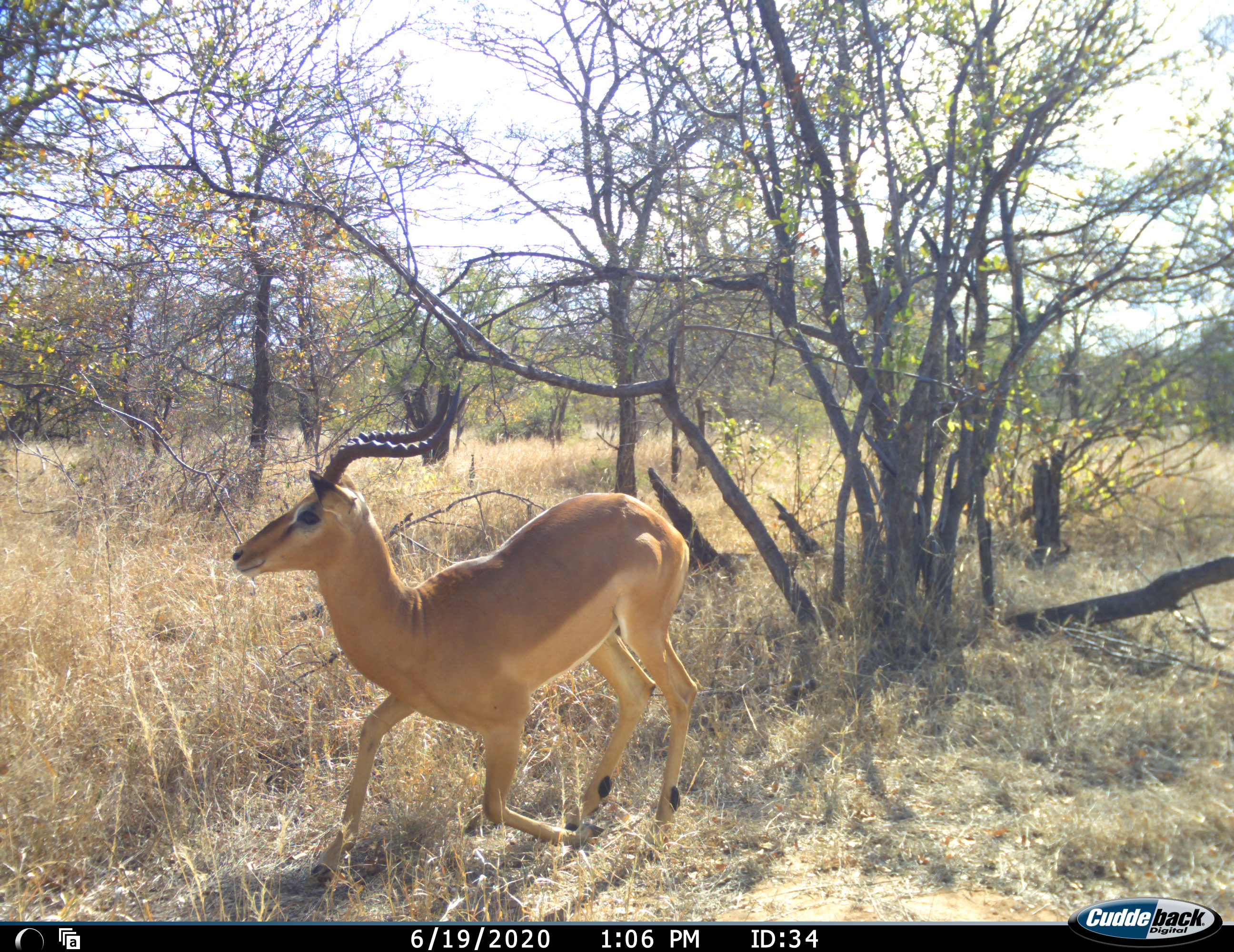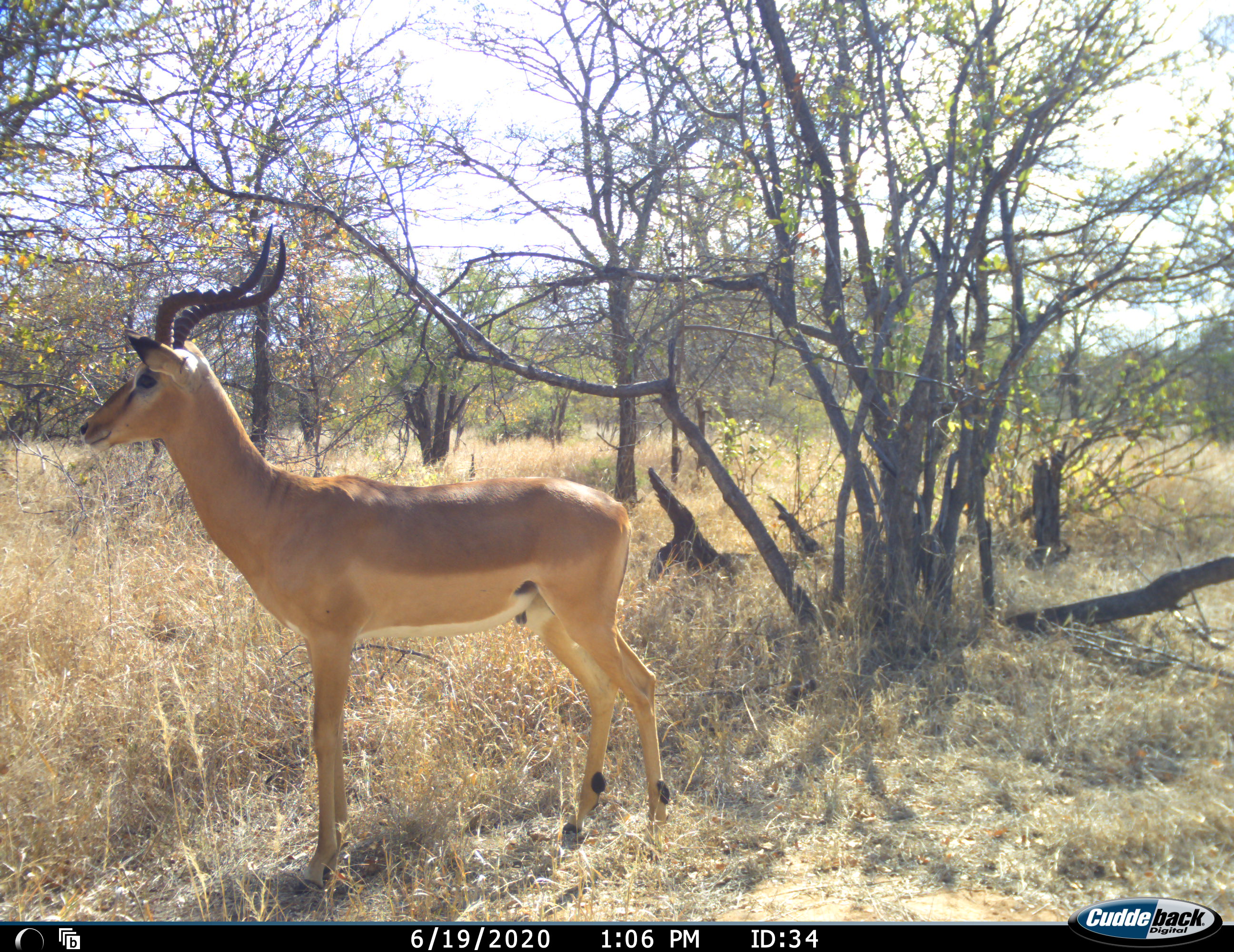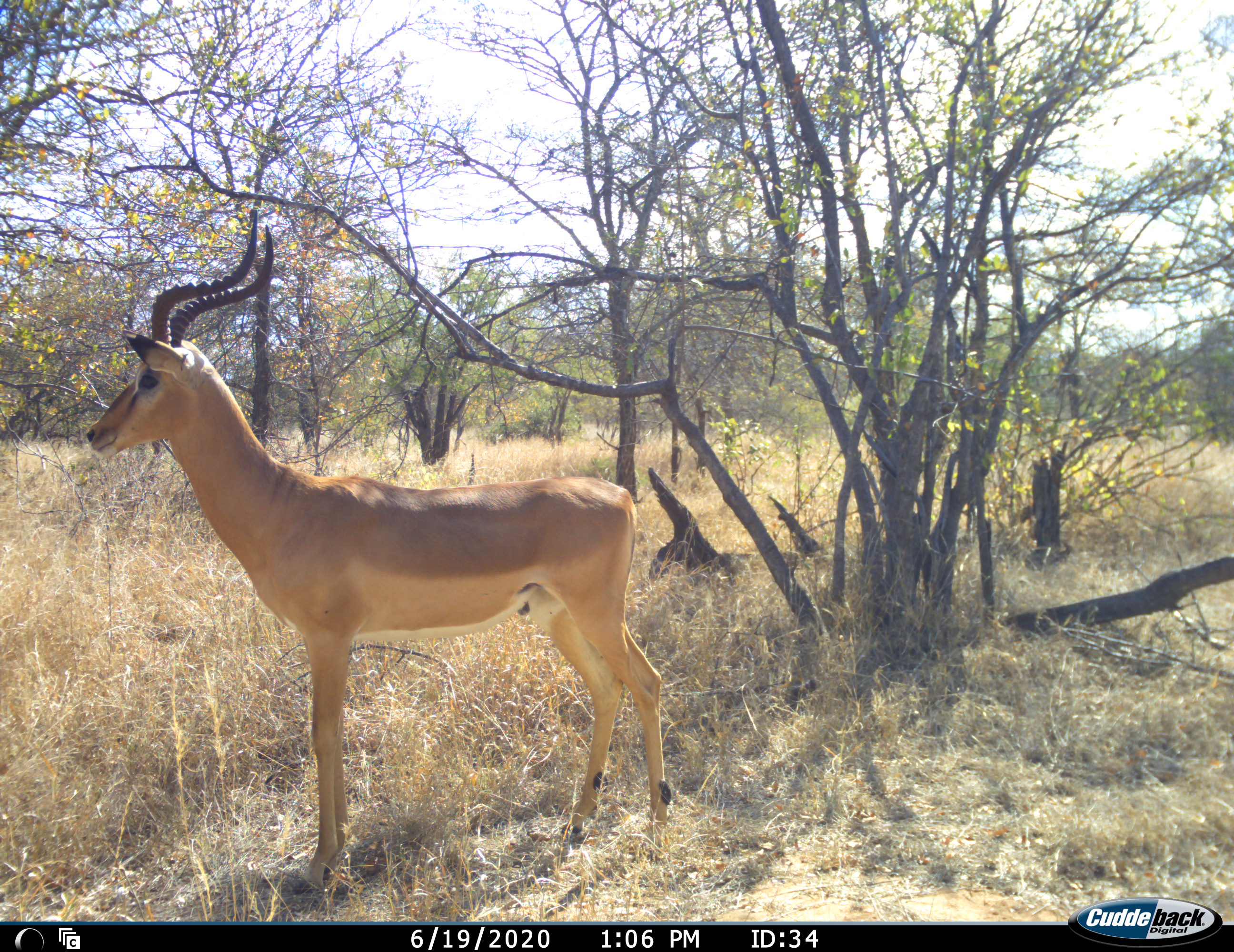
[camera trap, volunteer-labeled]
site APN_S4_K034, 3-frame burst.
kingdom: Animalia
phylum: Chordata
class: Mammalia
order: Artiodactyla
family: Bovidae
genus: Aepyceros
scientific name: Aepyceros melampus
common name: impala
Impala (Aepyceros melampus), count 1. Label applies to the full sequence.